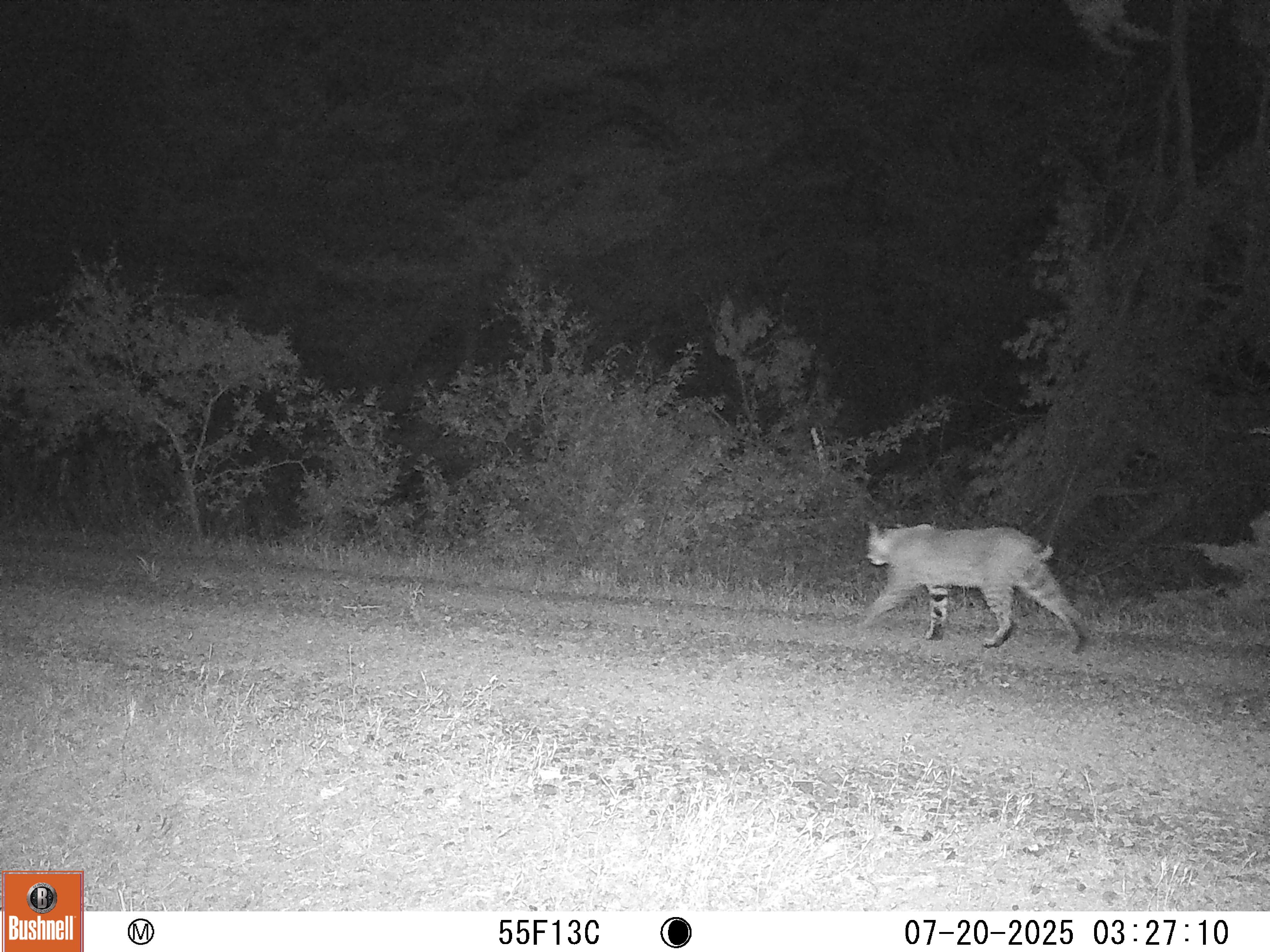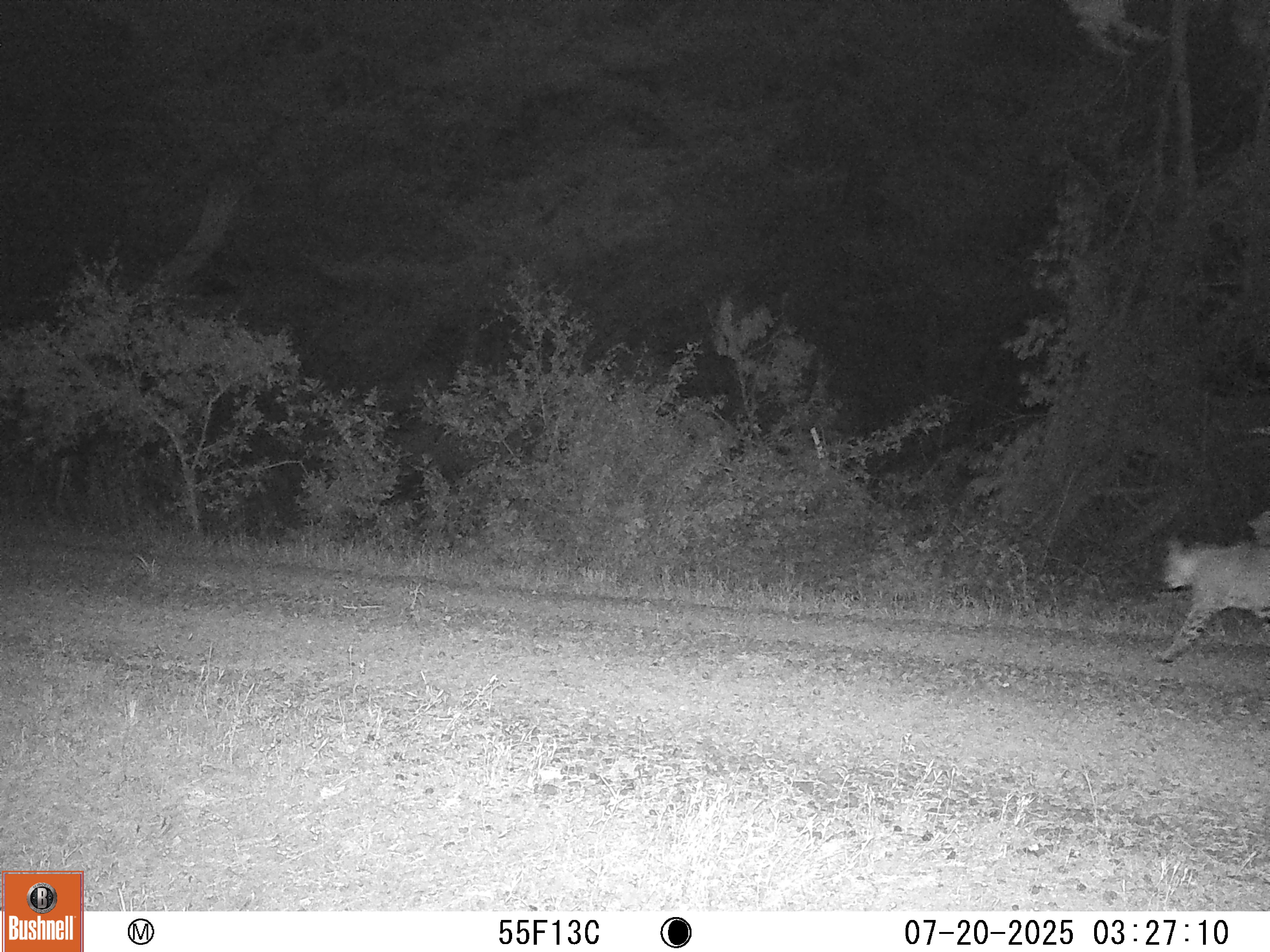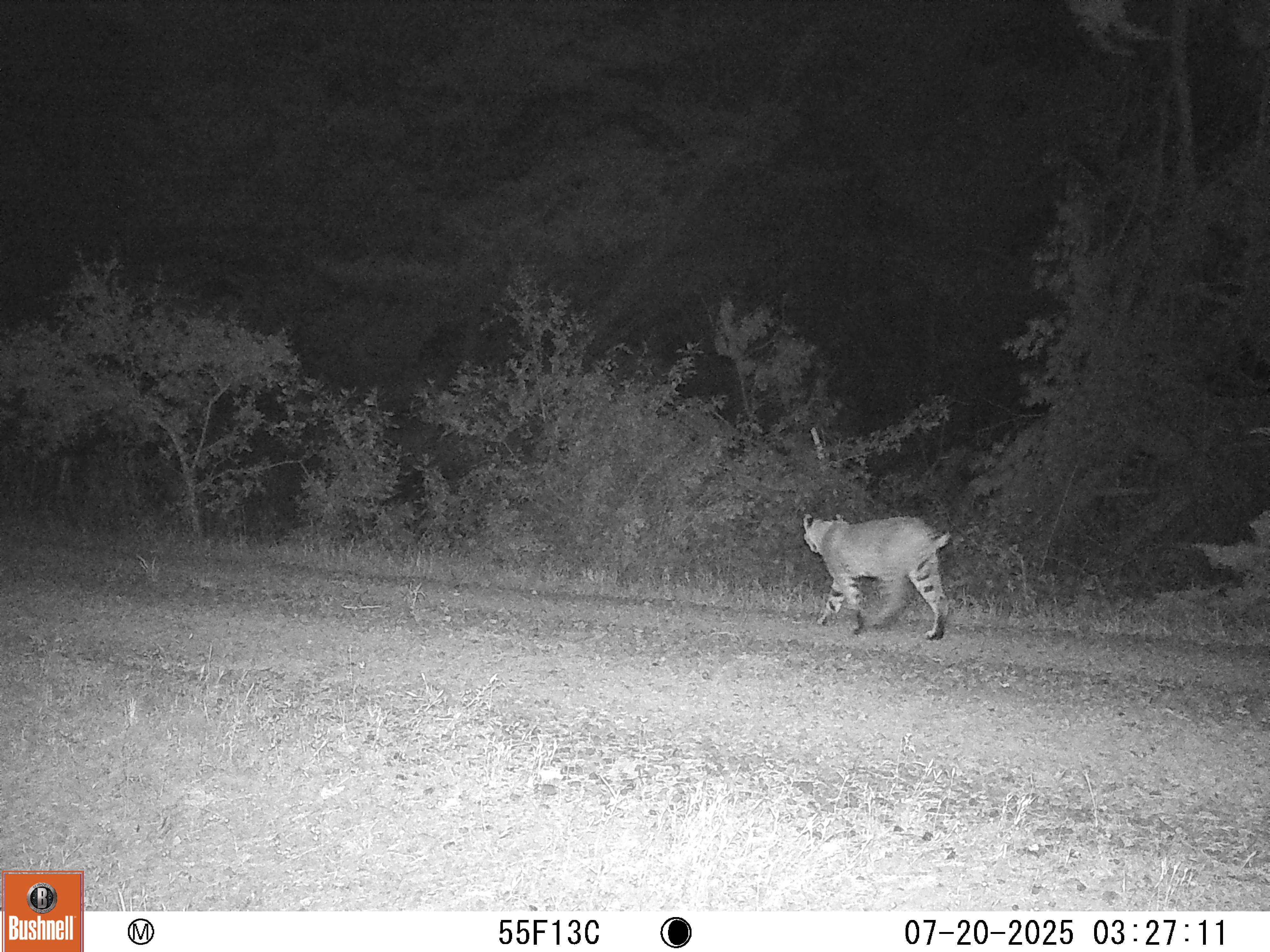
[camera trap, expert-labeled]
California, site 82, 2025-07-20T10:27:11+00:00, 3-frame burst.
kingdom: Animalia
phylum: Chordata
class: Mammalia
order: Carnivora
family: Felidae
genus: Lynx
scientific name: Lynx rufus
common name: bobcat